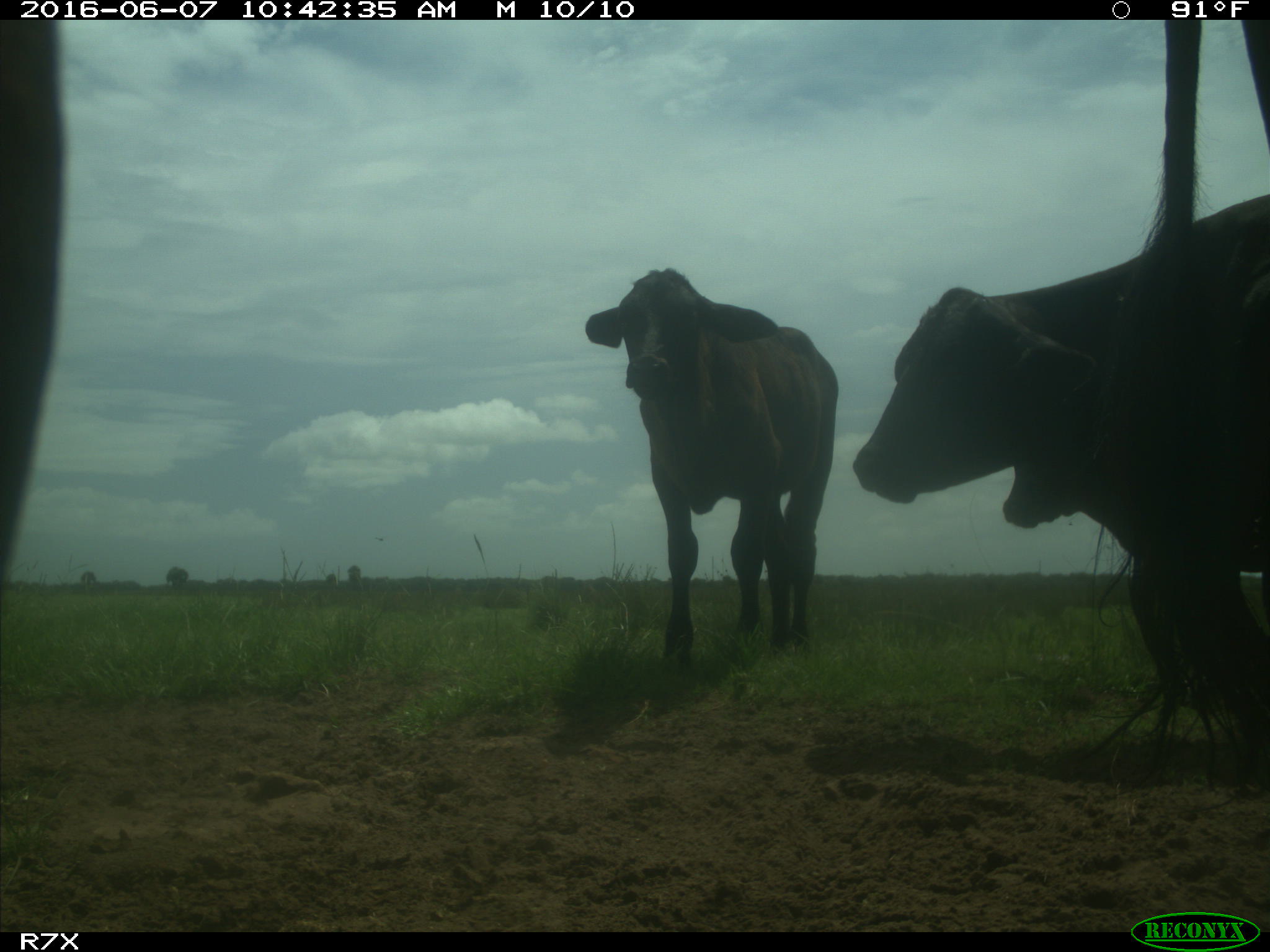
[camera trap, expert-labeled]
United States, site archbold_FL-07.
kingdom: Animalia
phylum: Chordata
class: Mammalia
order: Artiodactyla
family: Bovidae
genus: Bos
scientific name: Bos taurus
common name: domestic cow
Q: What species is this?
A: Bos taurus (domestic cow).